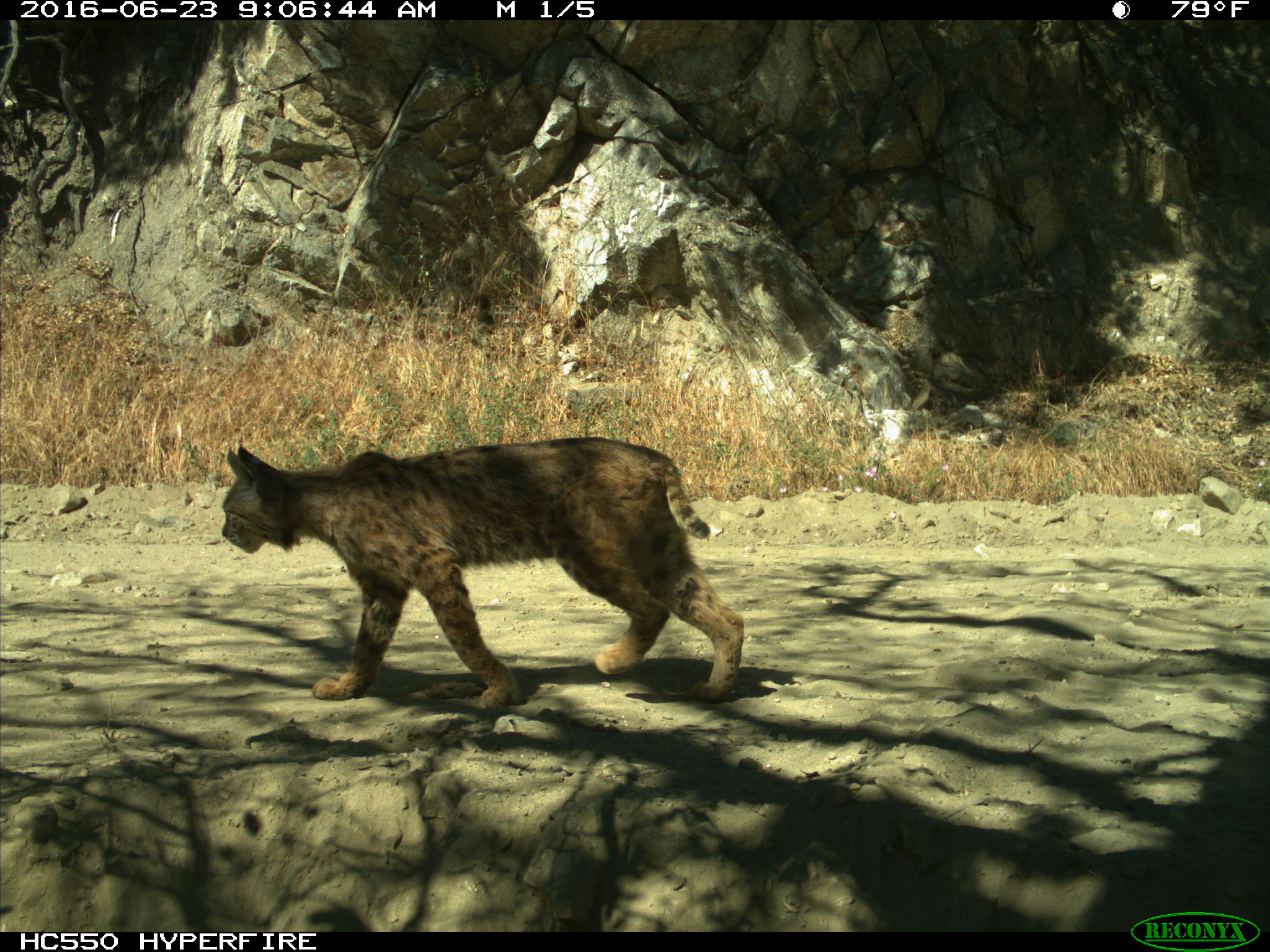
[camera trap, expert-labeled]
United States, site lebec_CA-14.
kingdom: Animalia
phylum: Chordata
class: Mammalia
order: Carnivora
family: Felidae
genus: Lynx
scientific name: Lynx rufus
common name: bobcat